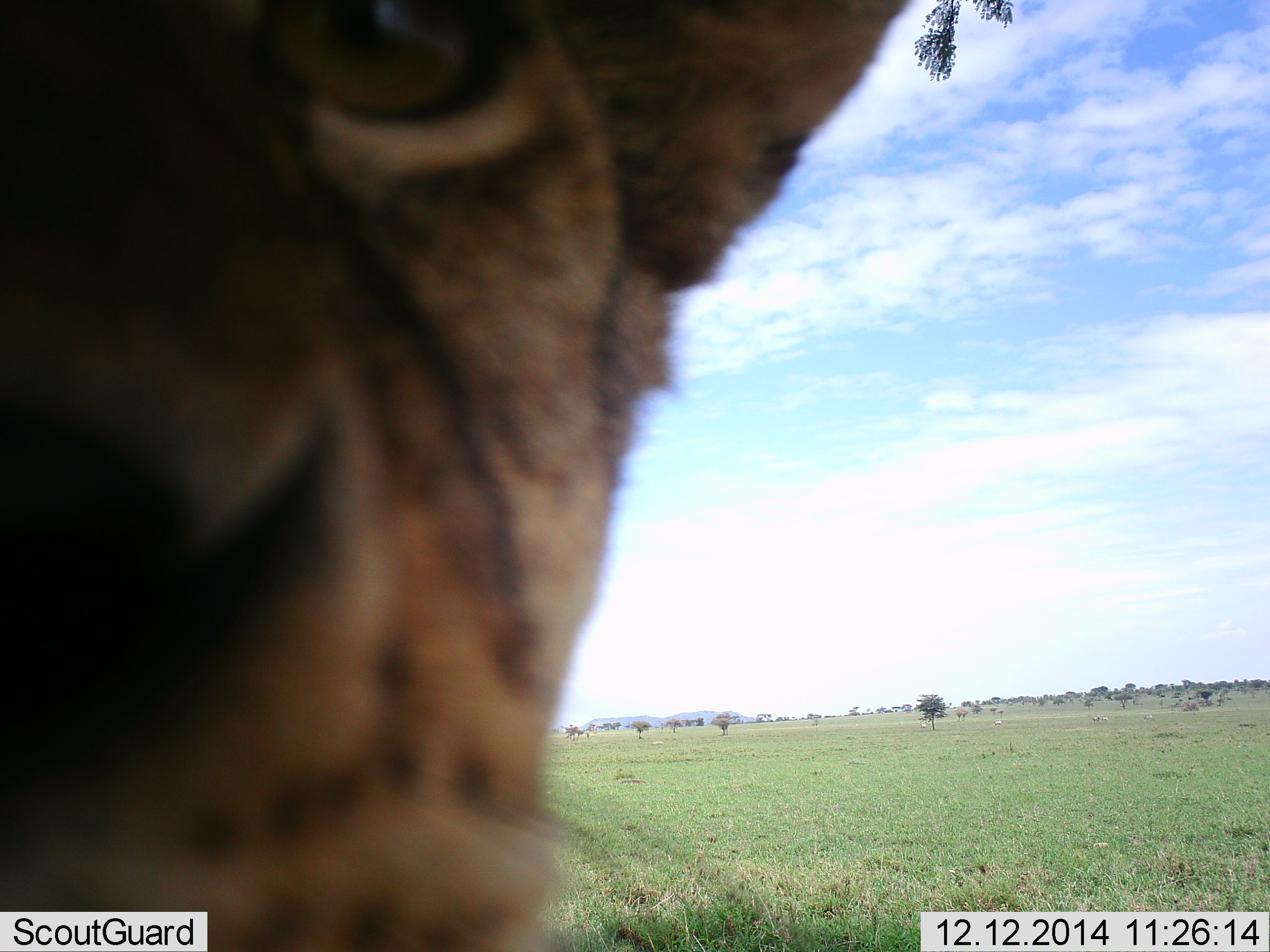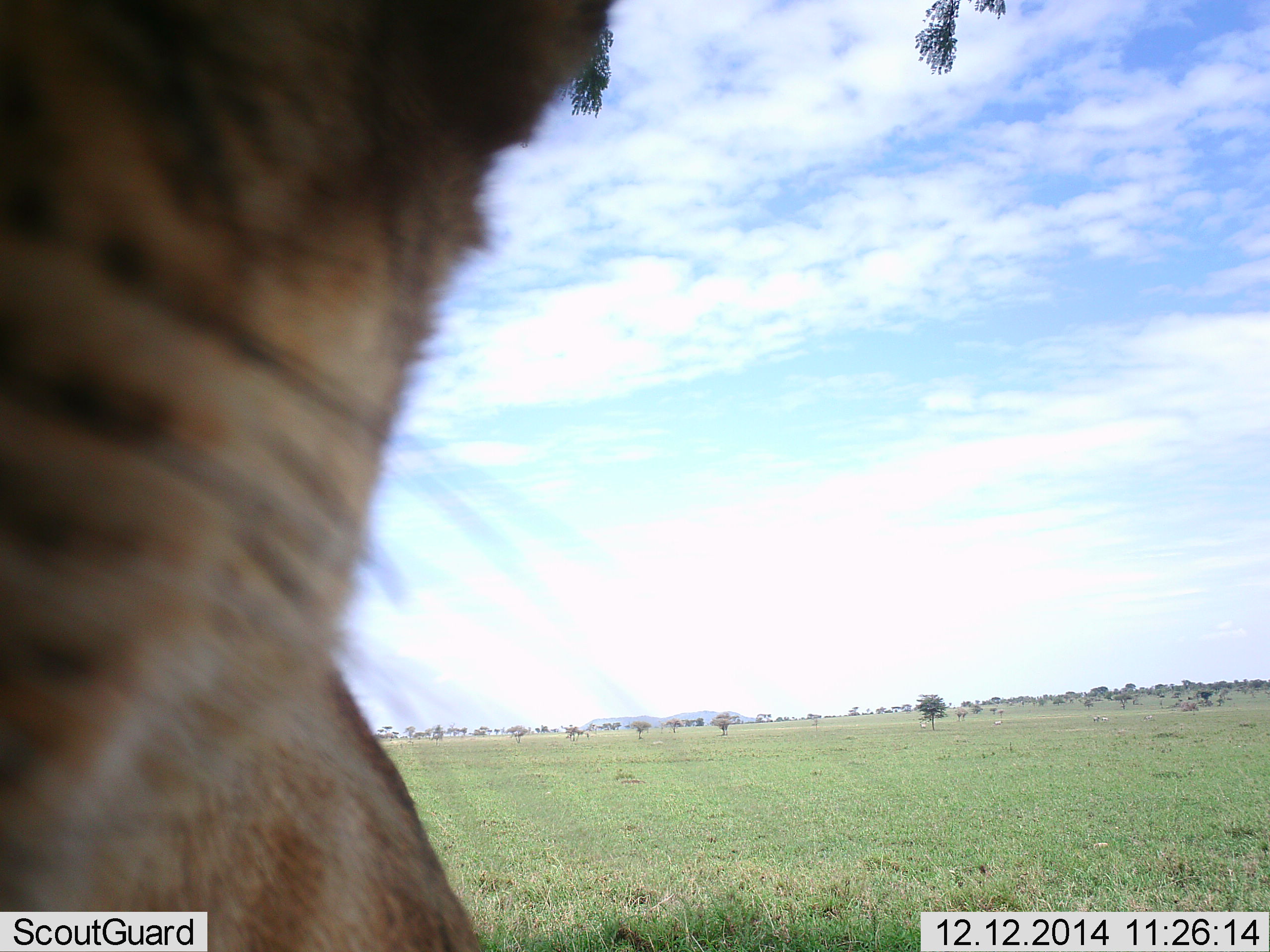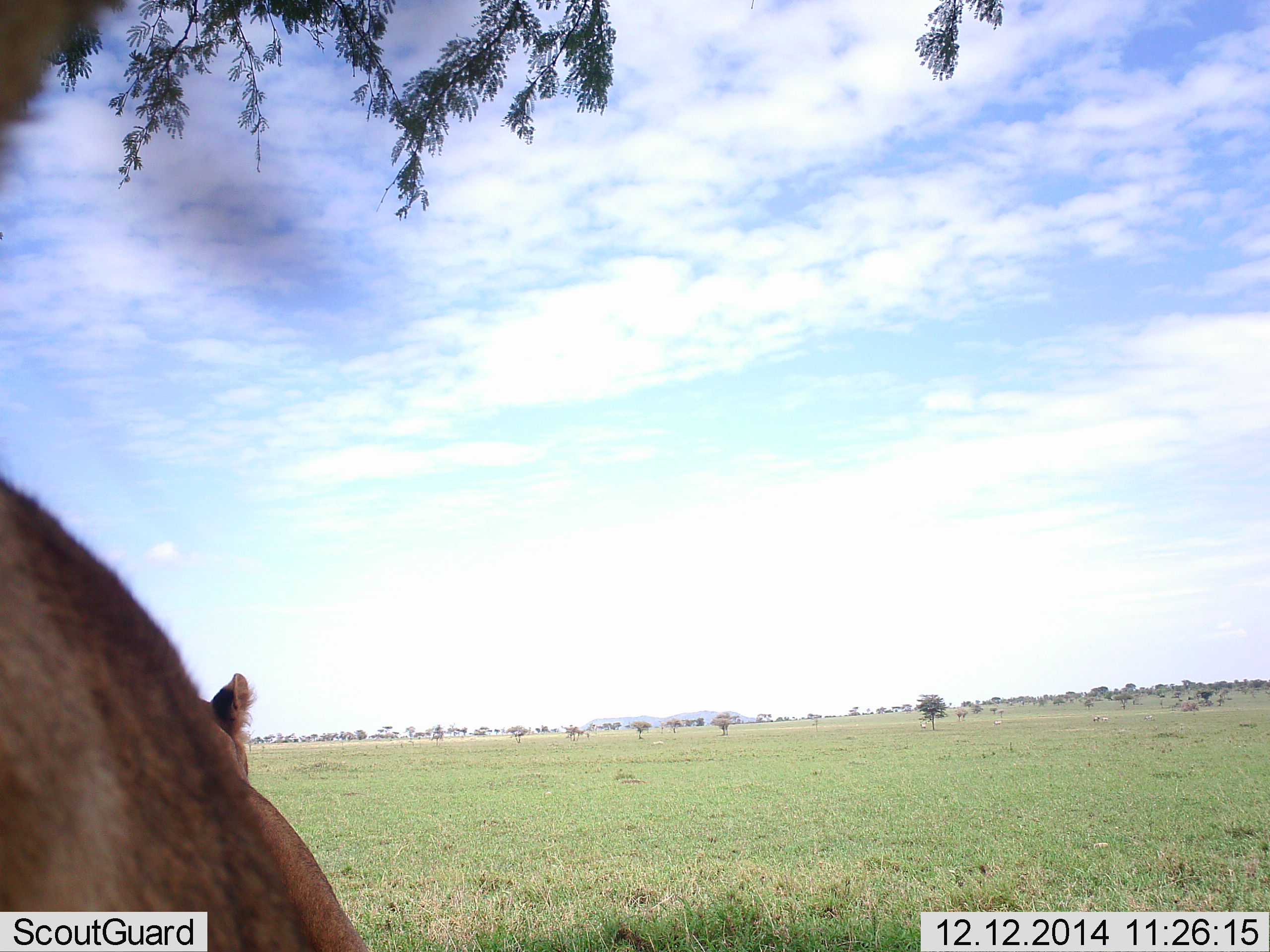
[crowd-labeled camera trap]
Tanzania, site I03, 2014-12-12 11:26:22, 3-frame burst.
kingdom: Animalia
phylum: Chordata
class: Mammalia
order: Carnivora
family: Felidae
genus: Panthera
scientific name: Panthera leo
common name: lion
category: lionfemale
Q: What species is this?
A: Lionfemale (lion) (Panthera leo).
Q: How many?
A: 2.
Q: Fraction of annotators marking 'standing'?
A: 50%.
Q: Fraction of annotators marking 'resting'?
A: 50%.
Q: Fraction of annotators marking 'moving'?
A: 10%.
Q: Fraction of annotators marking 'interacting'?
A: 10%.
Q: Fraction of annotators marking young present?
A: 0%.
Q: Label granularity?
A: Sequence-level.